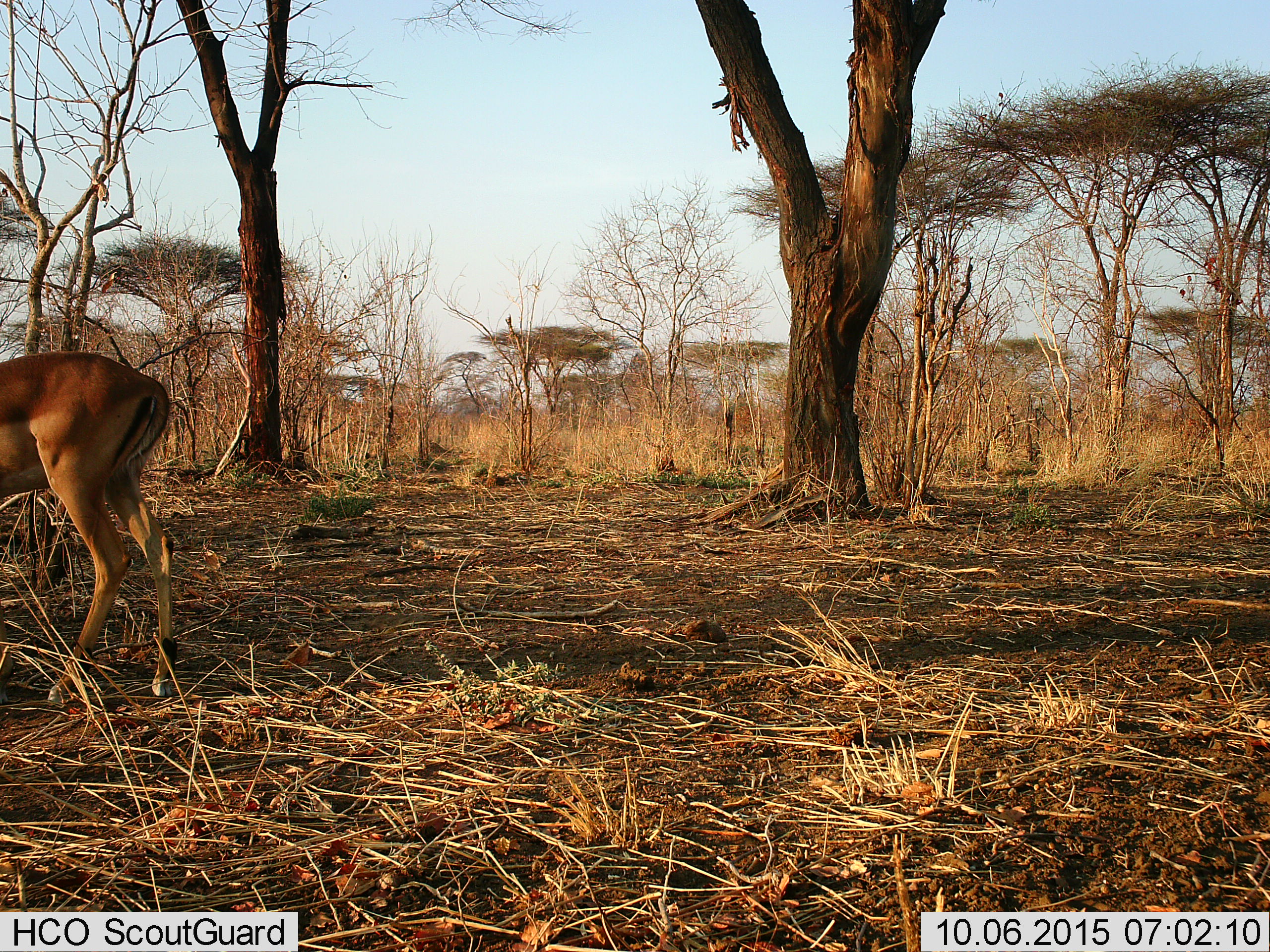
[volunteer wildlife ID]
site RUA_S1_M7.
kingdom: Animalia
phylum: Chordata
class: Mammalia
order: Artiodactyla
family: Bovidae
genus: Aepyceros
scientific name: Aepyceros melampus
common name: impala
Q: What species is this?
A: Impala (Aepyceros melampus).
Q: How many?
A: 1.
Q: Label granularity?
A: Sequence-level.